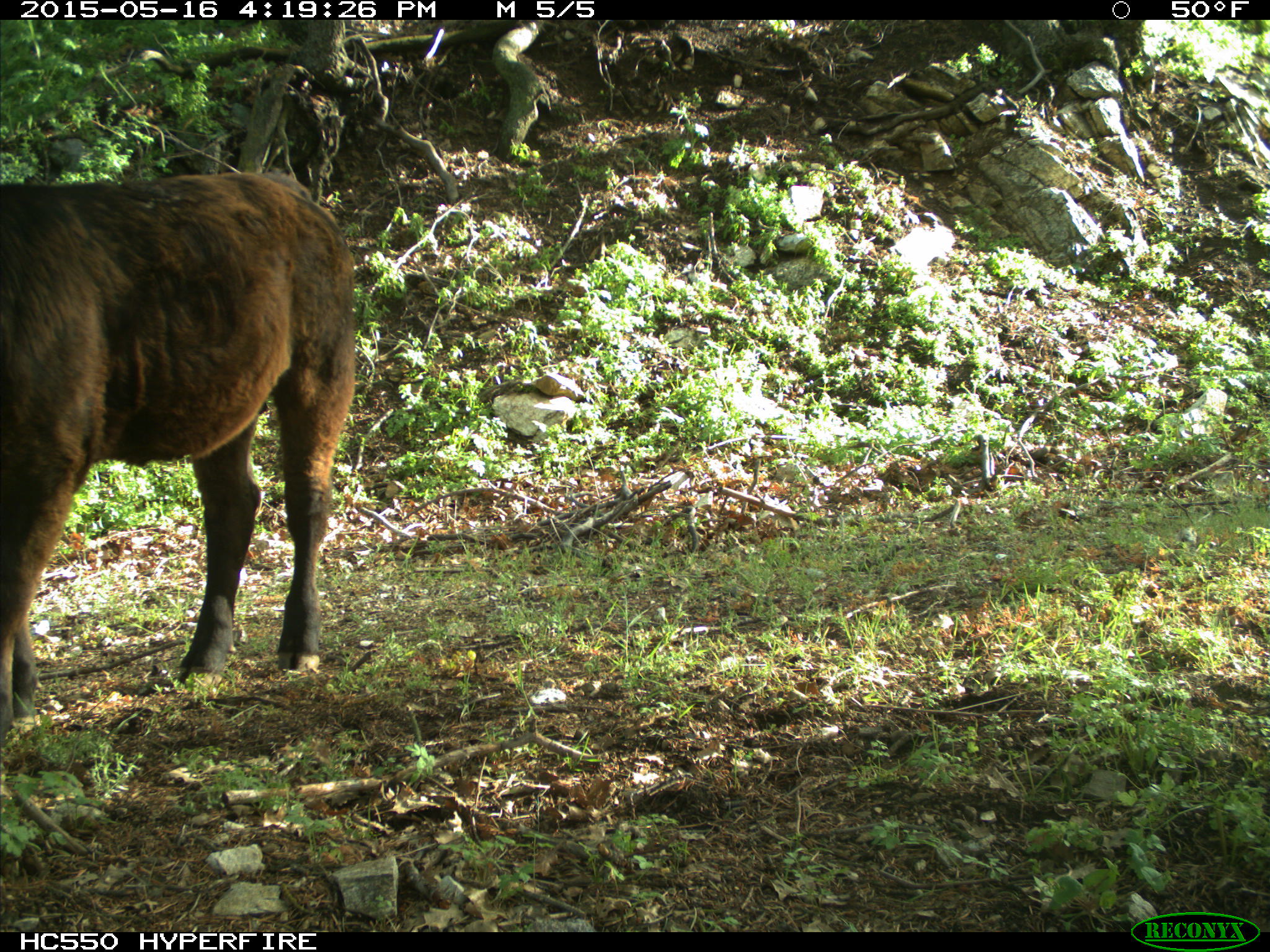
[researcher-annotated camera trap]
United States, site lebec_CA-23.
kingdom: Animalia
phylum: Chordata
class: Mammalia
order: Artiodactyla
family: Bovidae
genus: Bos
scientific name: Bos taurus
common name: domestic cow